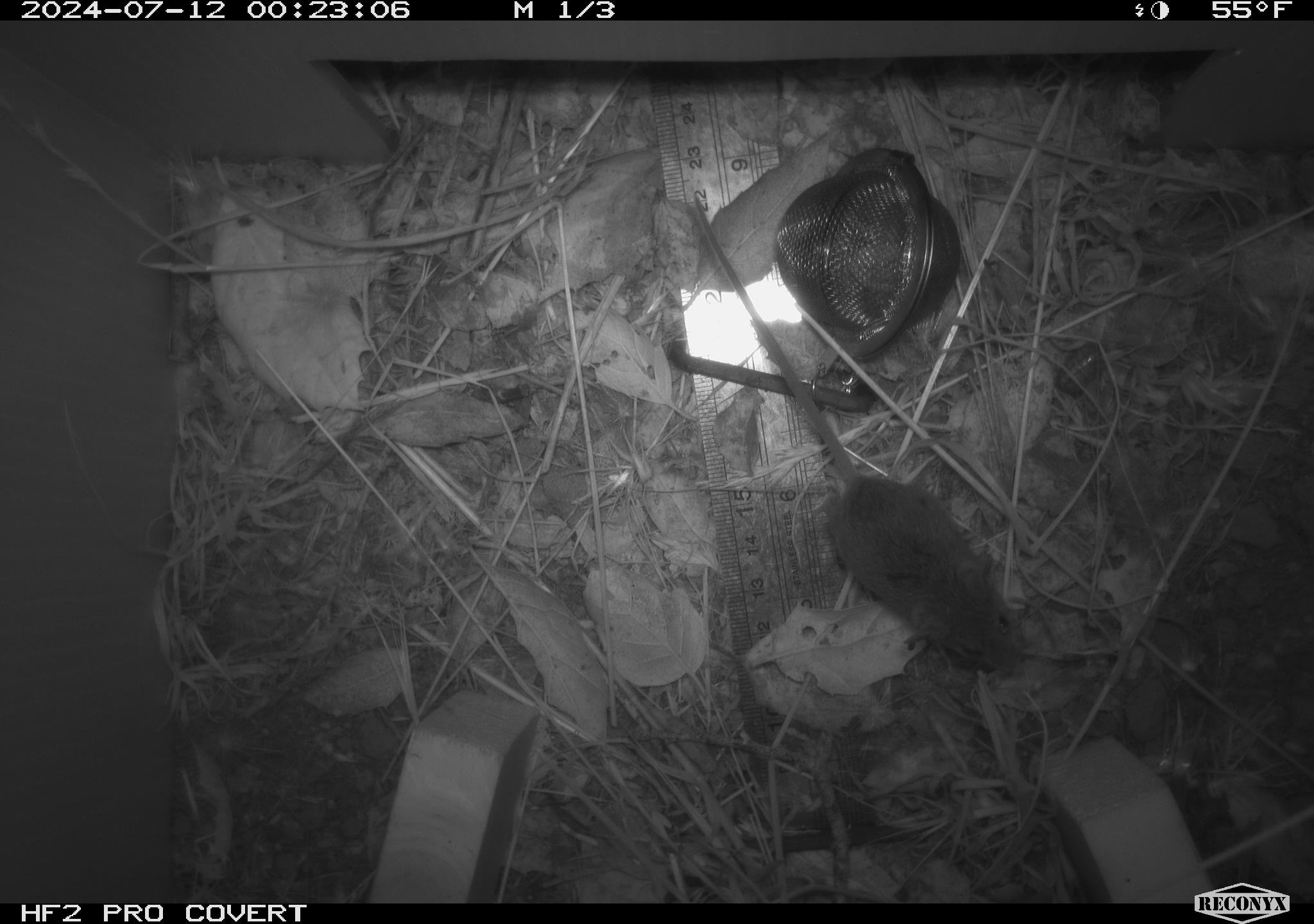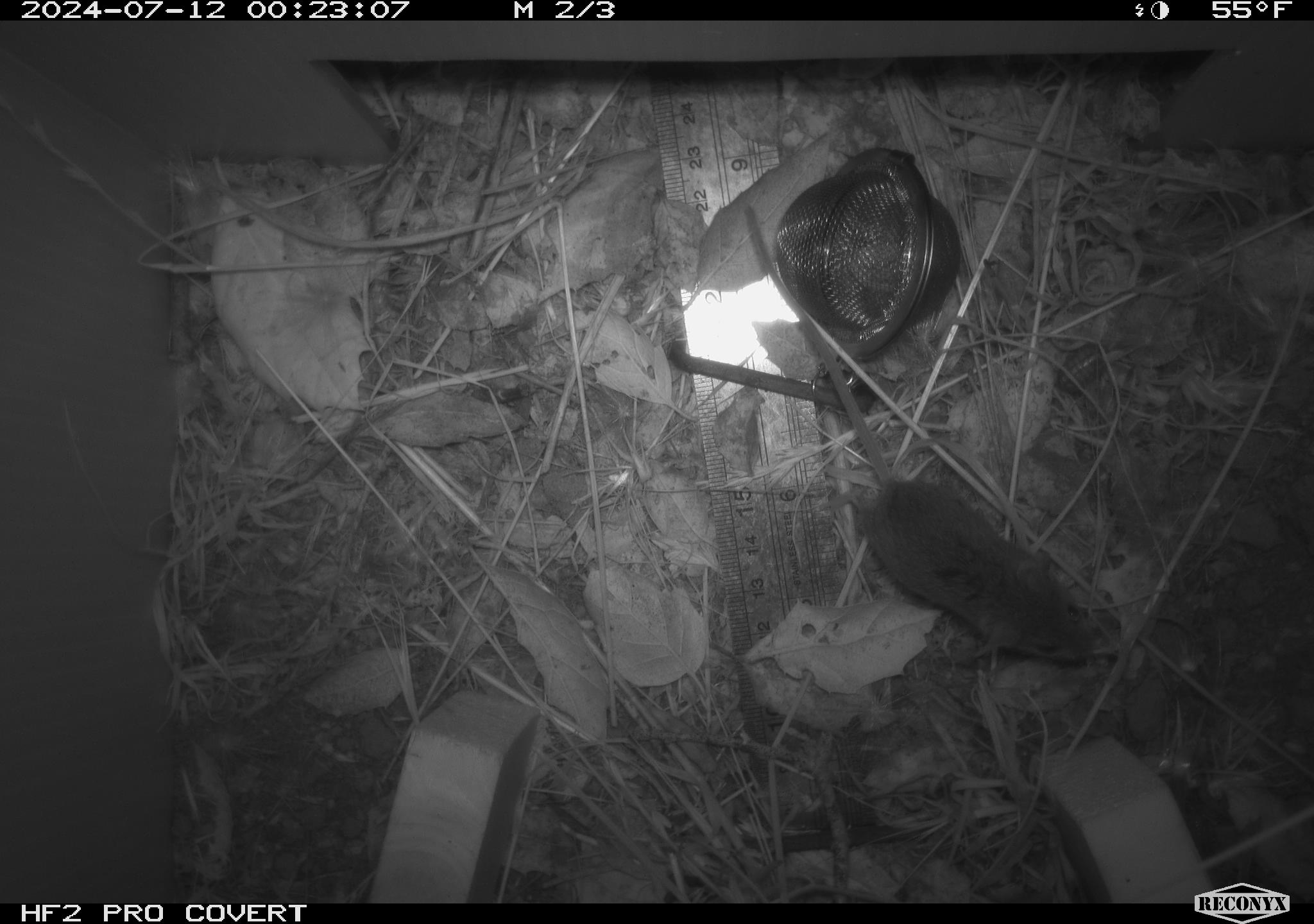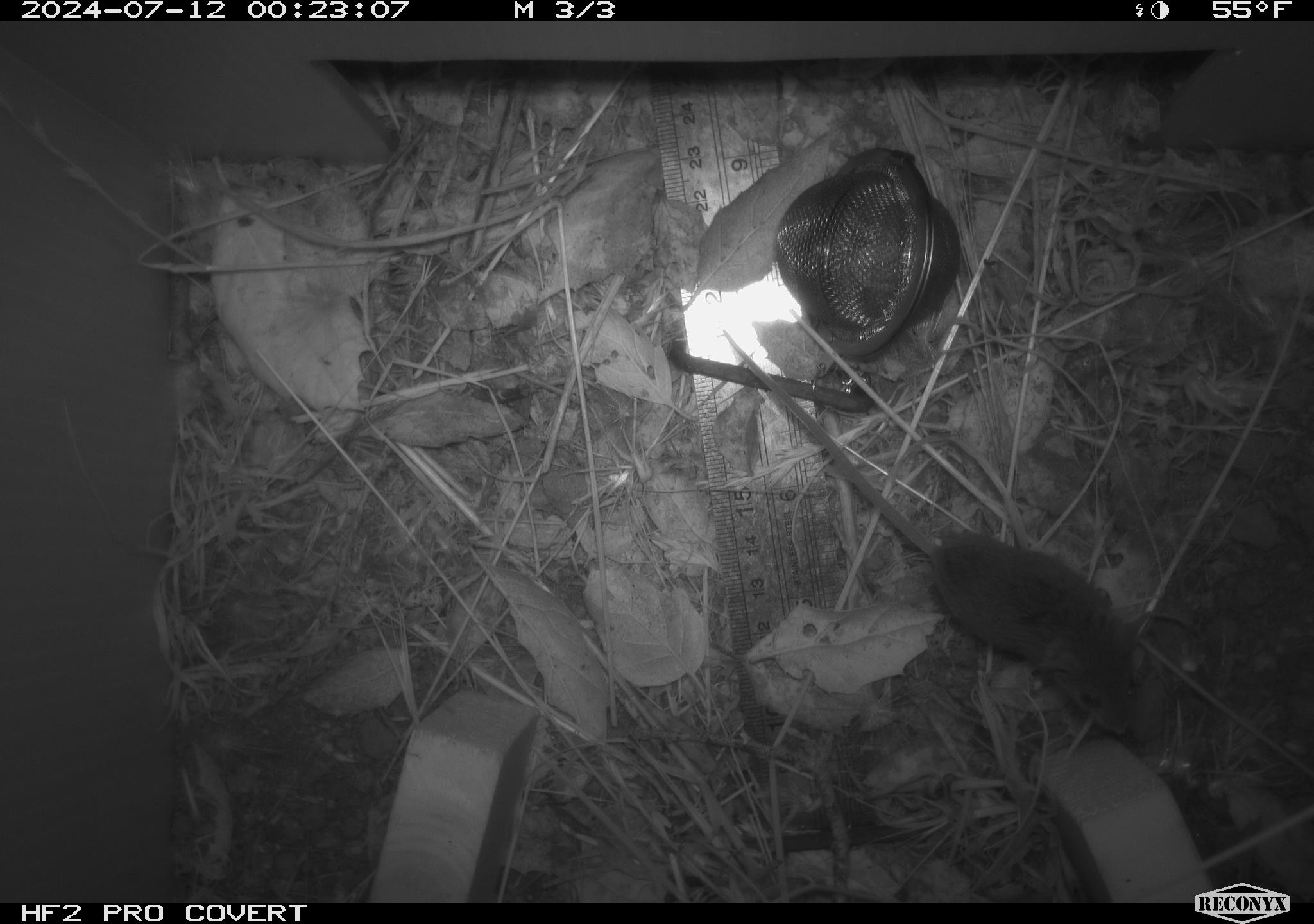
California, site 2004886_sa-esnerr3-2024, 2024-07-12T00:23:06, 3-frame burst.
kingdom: Animalia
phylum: Chordata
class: Mammalia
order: Rodentia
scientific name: Rodentia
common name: rodent